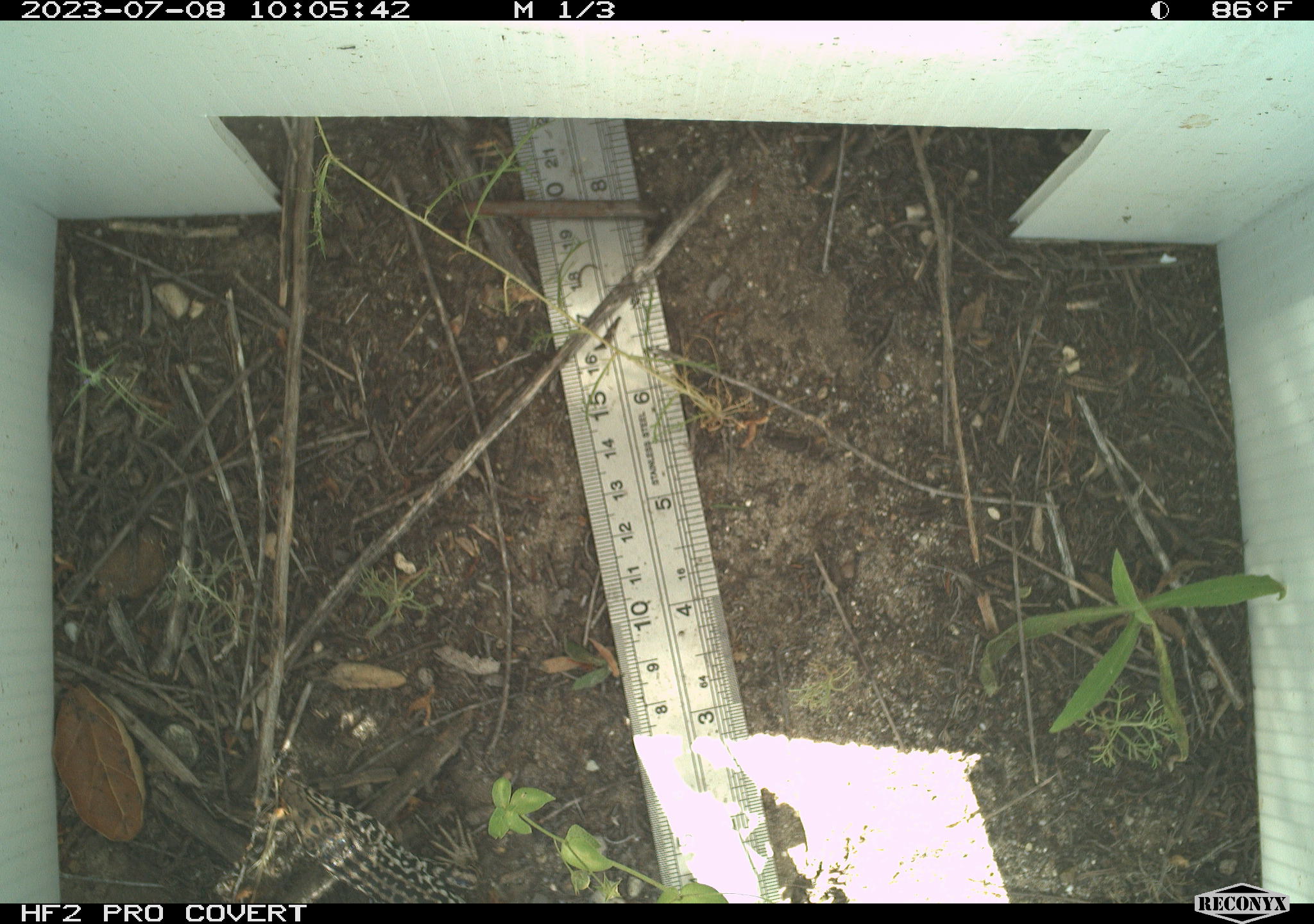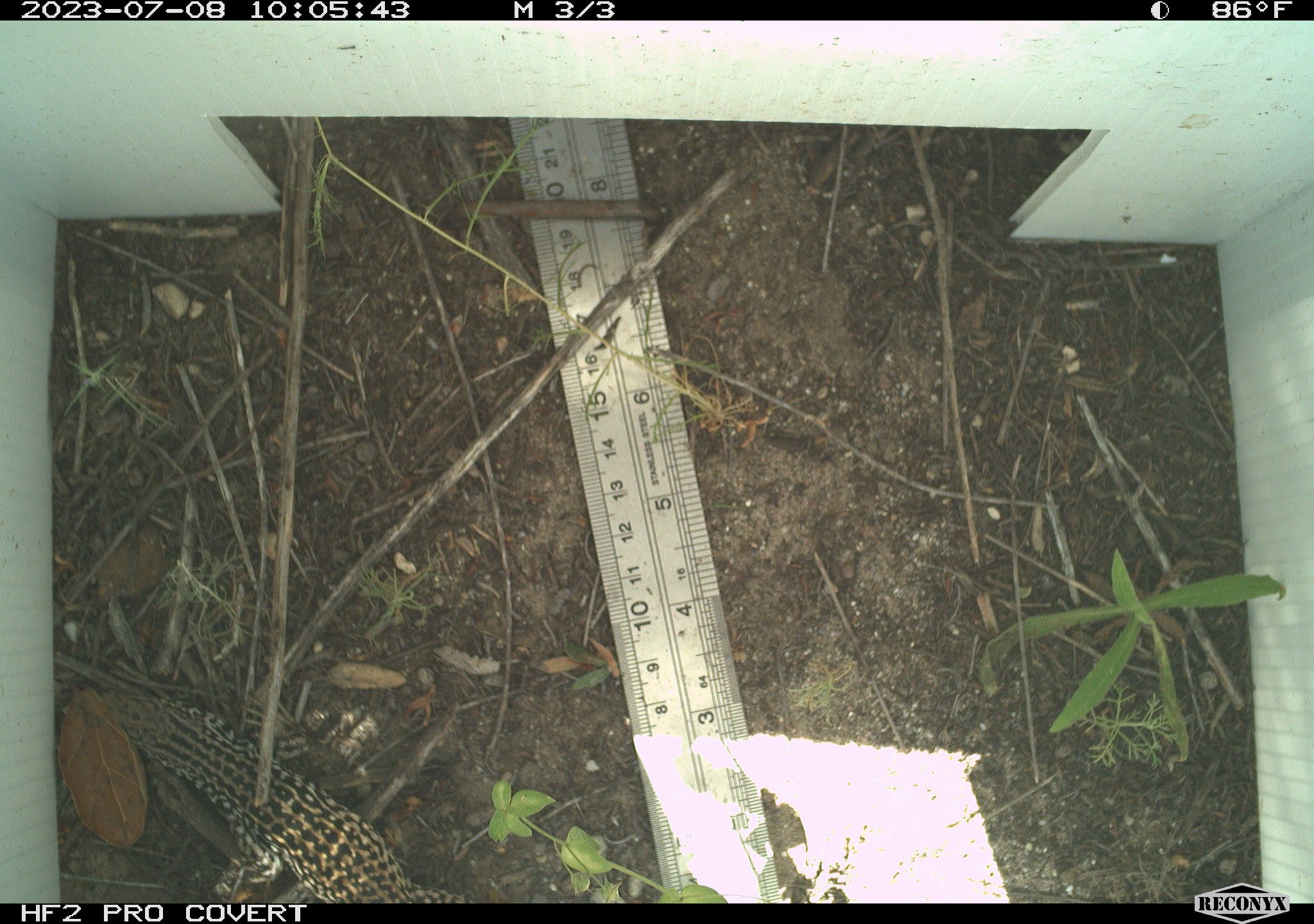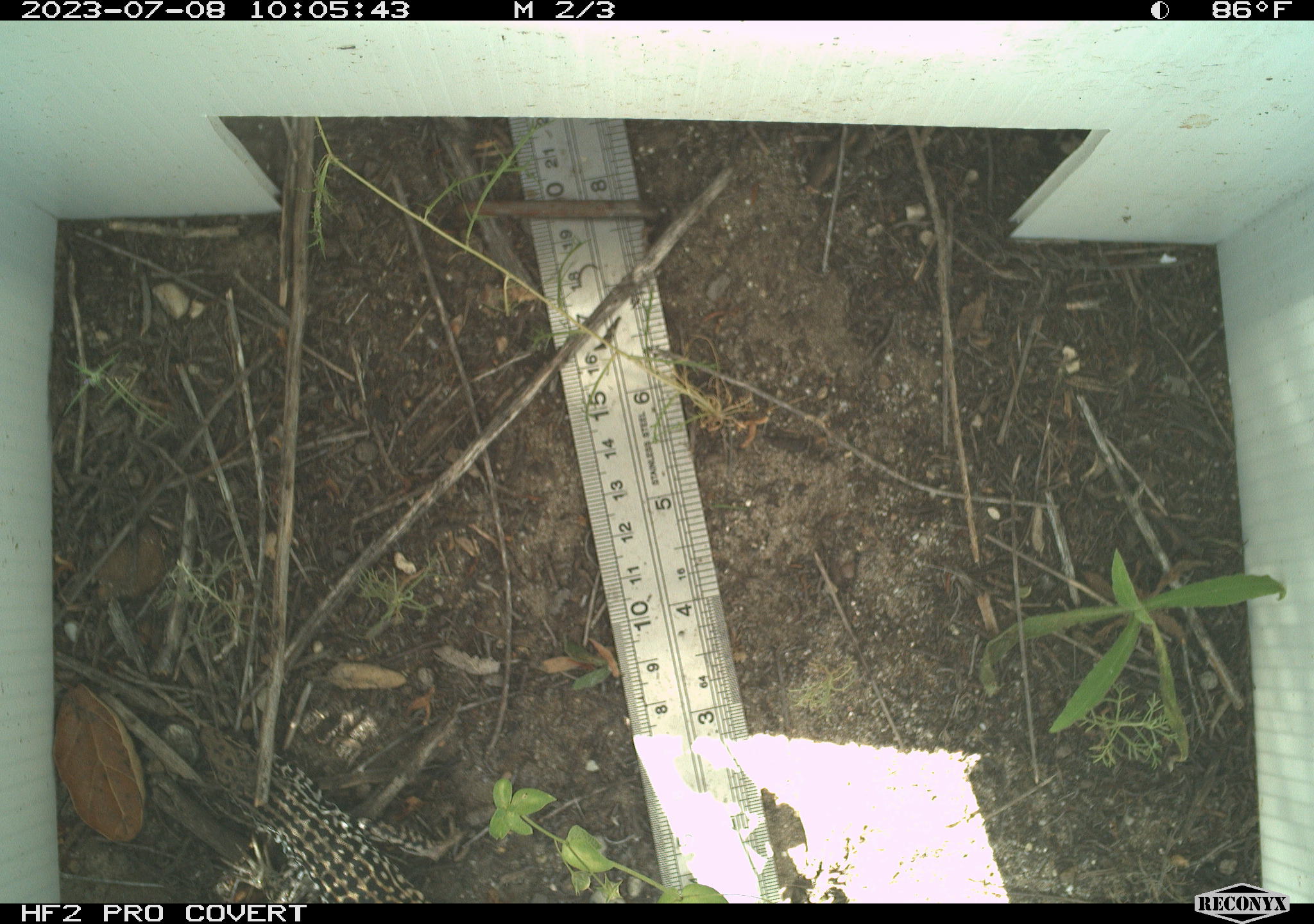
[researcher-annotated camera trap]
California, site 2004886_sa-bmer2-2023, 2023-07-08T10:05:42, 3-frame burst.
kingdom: Animalia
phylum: Chordata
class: Reptilia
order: Squamata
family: Teiidae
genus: Aspidoscelis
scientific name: Aspidoscelis tigris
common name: western whiptail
Western whiptail (Aspidoscelis tigris).